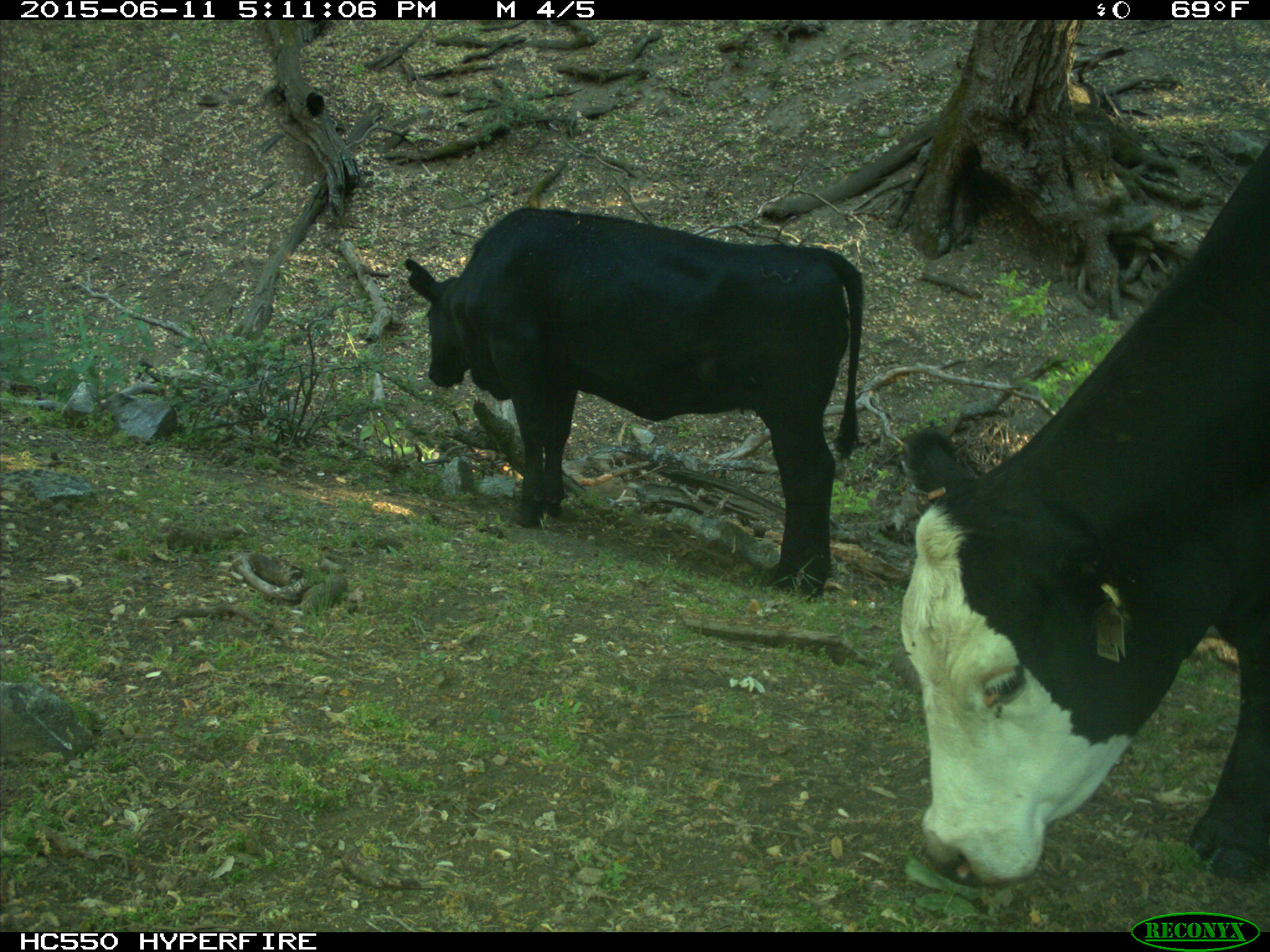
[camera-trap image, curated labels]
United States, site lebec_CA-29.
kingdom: Animalia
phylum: Chordata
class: Mammalia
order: Artiodactyla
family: Bovidae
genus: Bos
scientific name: Bos taurus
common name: domestic cow